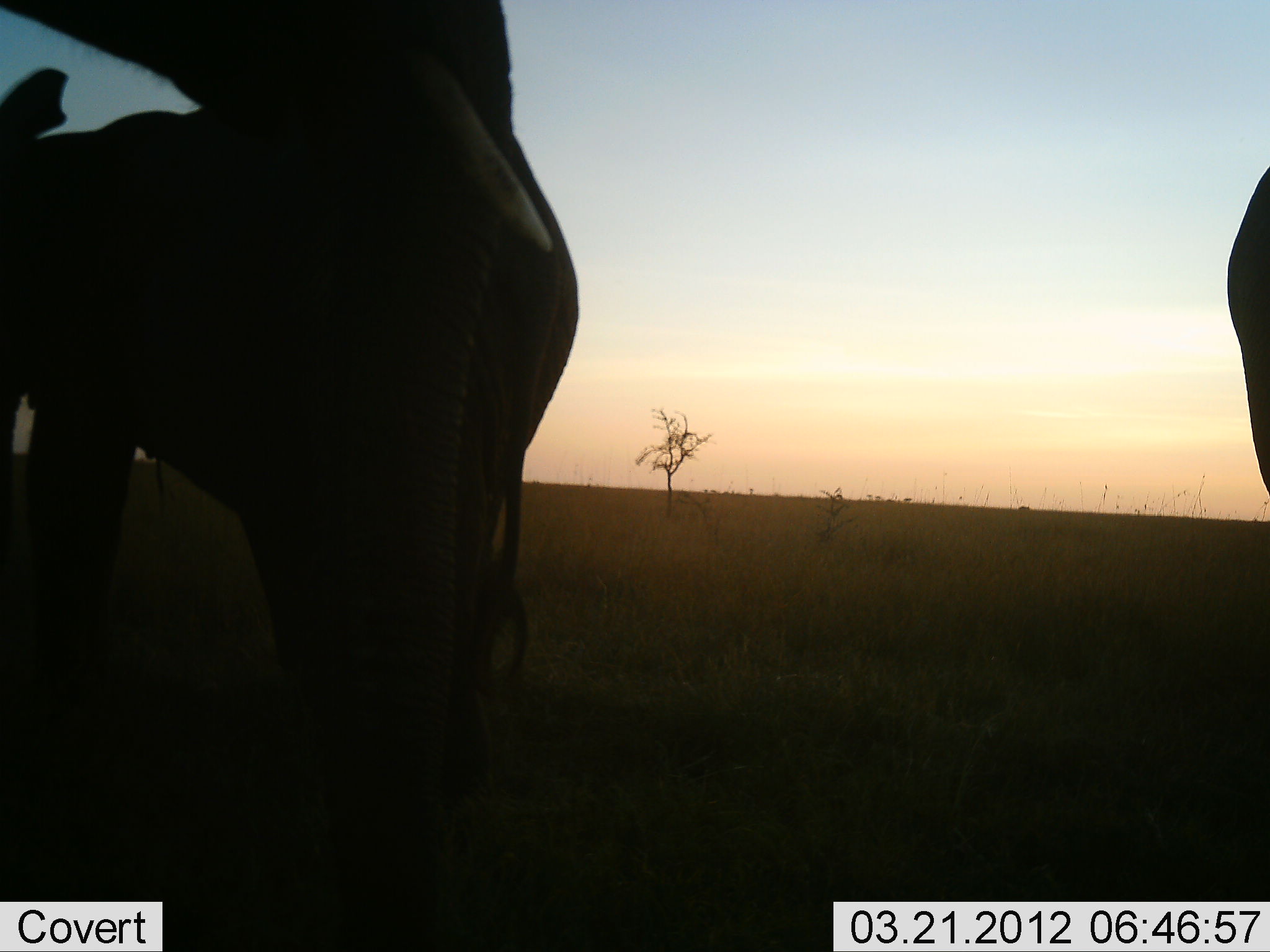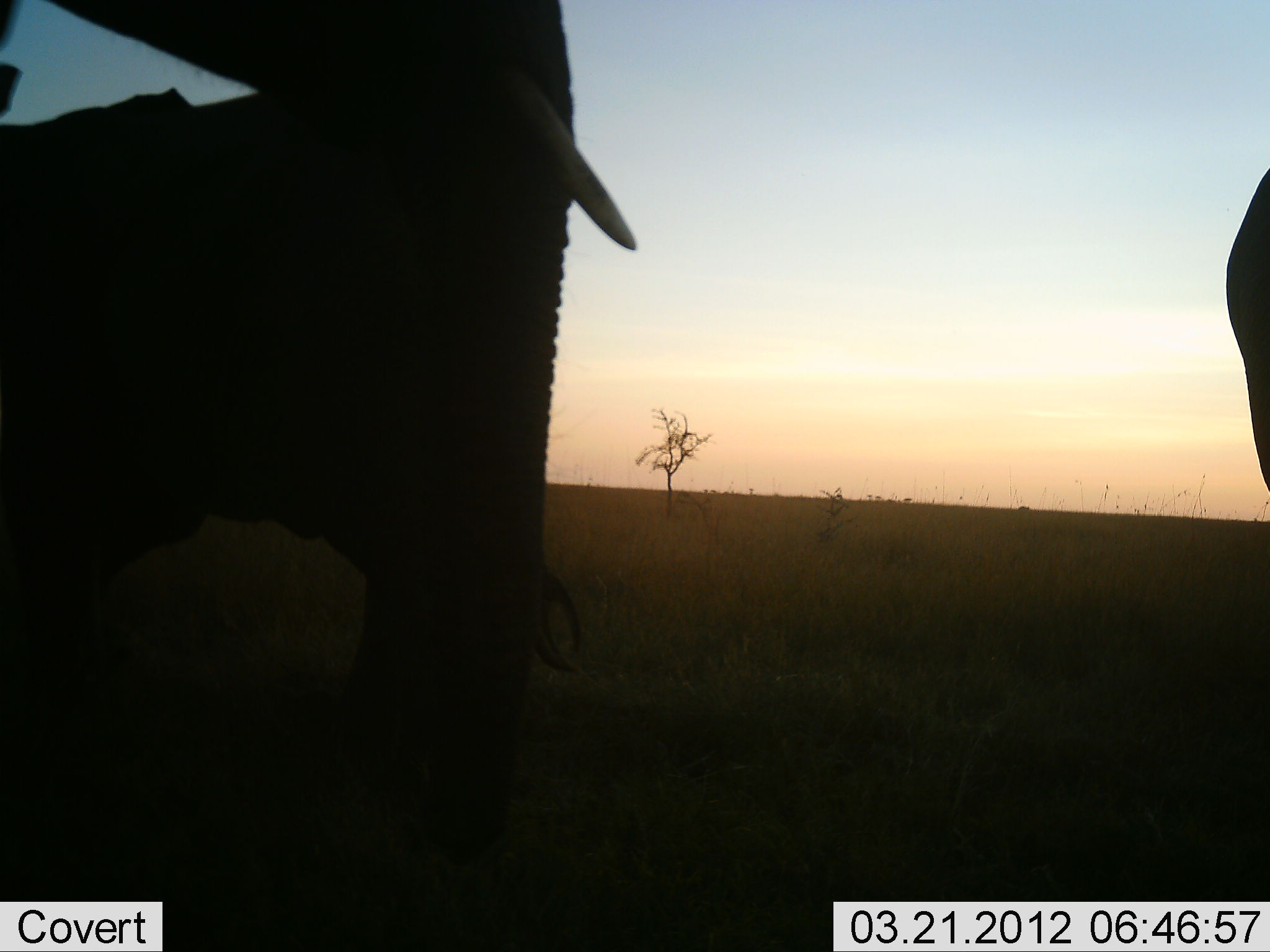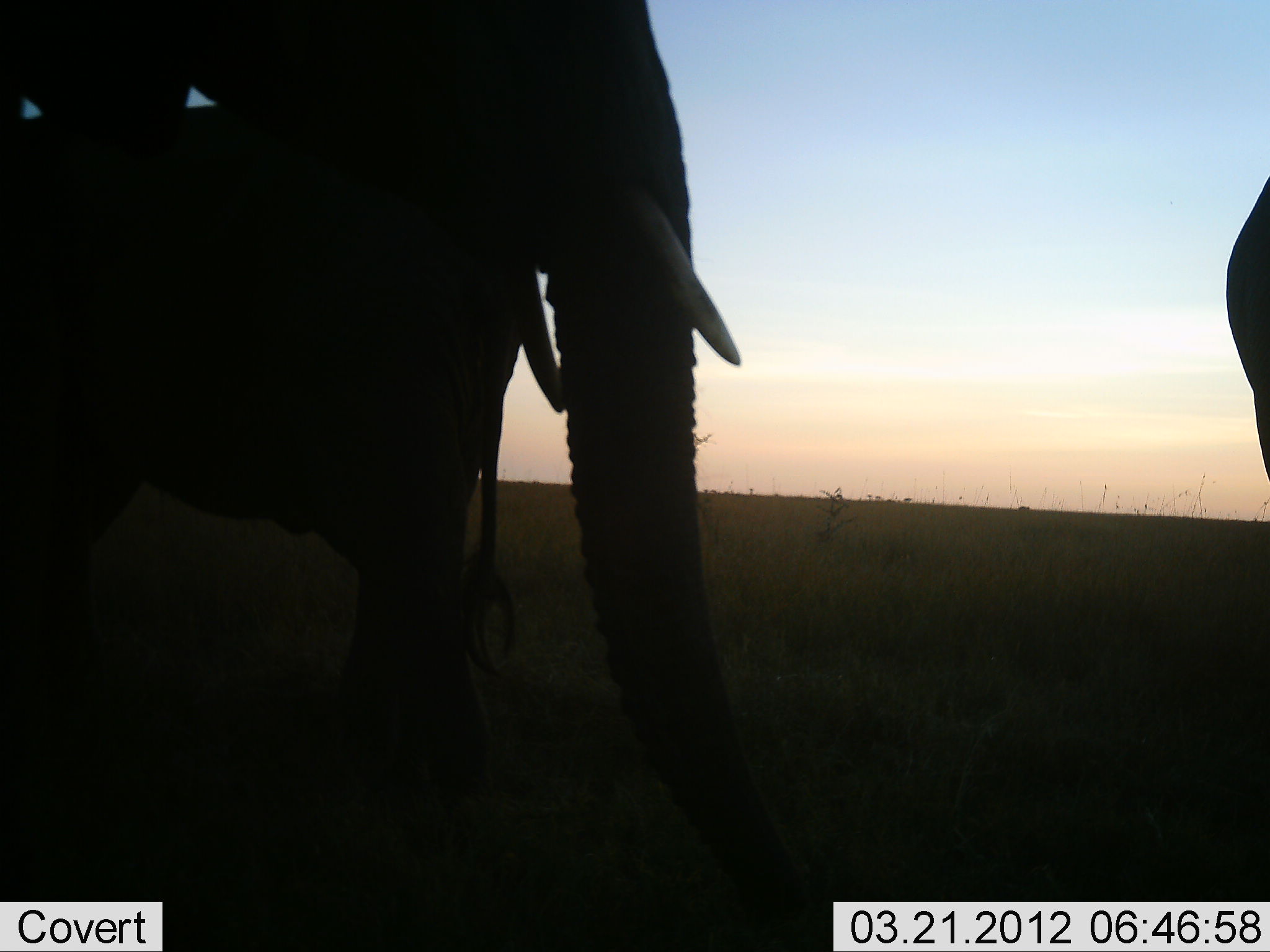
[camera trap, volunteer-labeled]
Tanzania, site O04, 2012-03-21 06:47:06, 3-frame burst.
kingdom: Animalia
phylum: Chordata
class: Mammalia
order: Proboscidea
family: Elephantidae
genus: Loxodonta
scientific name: Loxodonta africana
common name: african bush elephant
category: elephant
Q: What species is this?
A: Elephant (african bush elephant) (Loxodonta africana).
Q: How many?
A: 3.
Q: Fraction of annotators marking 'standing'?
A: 67%.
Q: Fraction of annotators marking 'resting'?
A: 12%.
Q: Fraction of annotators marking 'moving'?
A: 29%.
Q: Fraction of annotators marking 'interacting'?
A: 0%.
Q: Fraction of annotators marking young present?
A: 4%.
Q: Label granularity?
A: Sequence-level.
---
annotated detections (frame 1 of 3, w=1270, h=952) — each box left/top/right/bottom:
animal: 1/1/553/952; 0/64/584/780; 1227/165/1270/493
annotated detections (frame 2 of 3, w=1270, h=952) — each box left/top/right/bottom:
animal: 1/1/639/952; 2/60/592/793; 1223/169/1270/493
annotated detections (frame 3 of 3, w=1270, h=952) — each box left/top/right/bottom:
animal: 1/1/822/952; 0/105/537/814; 1223/174/1270/483